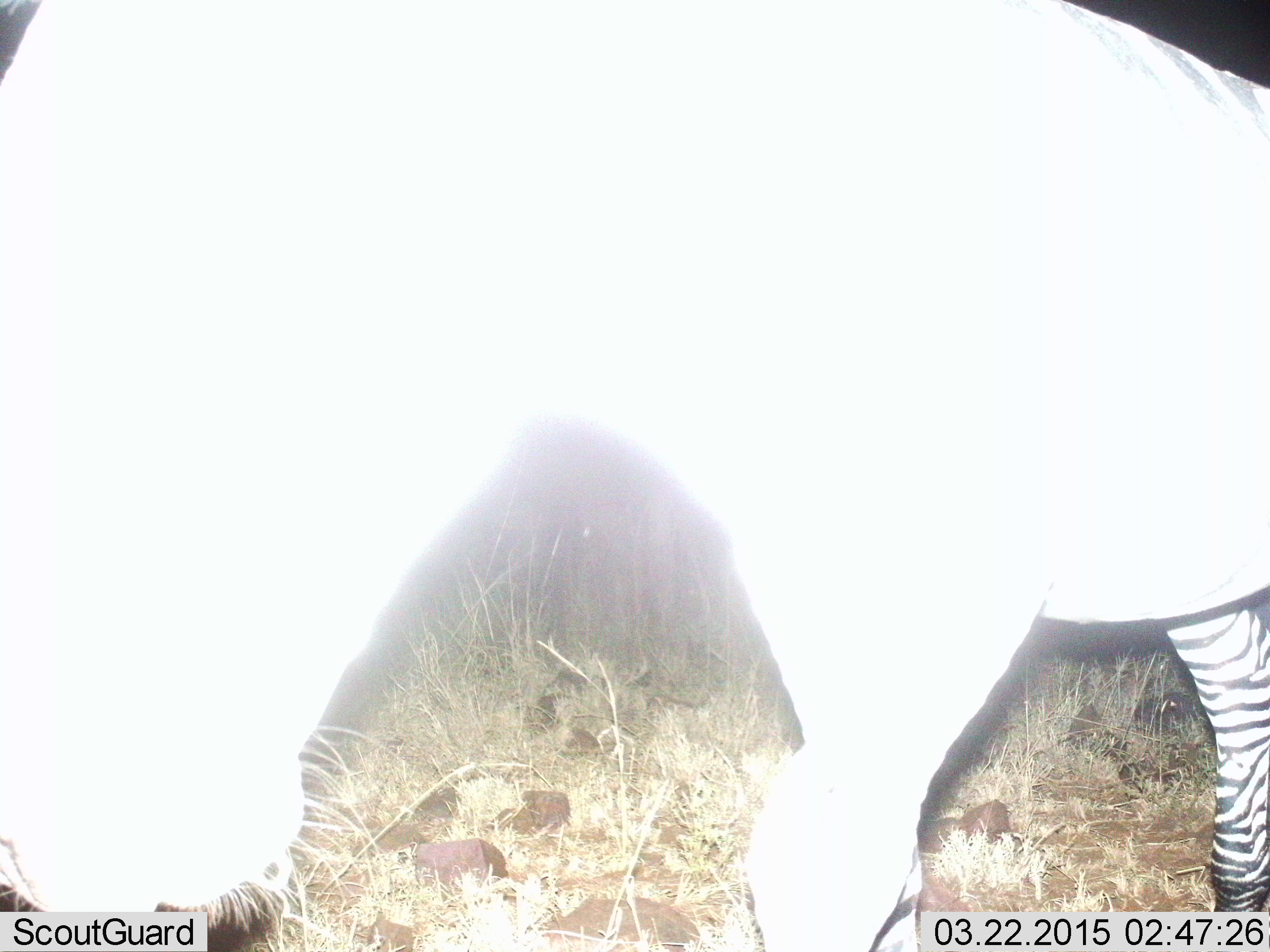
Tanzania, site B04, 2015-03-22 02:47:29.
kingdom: Animalia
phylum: Chordata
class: Mammalia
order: Perissodactyla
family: Equidae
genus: Equus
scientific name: Equus quagga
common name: plains zebra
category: zebra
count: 1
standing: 60%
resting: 0%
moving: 30%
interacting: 0%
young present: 0%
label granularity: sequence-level